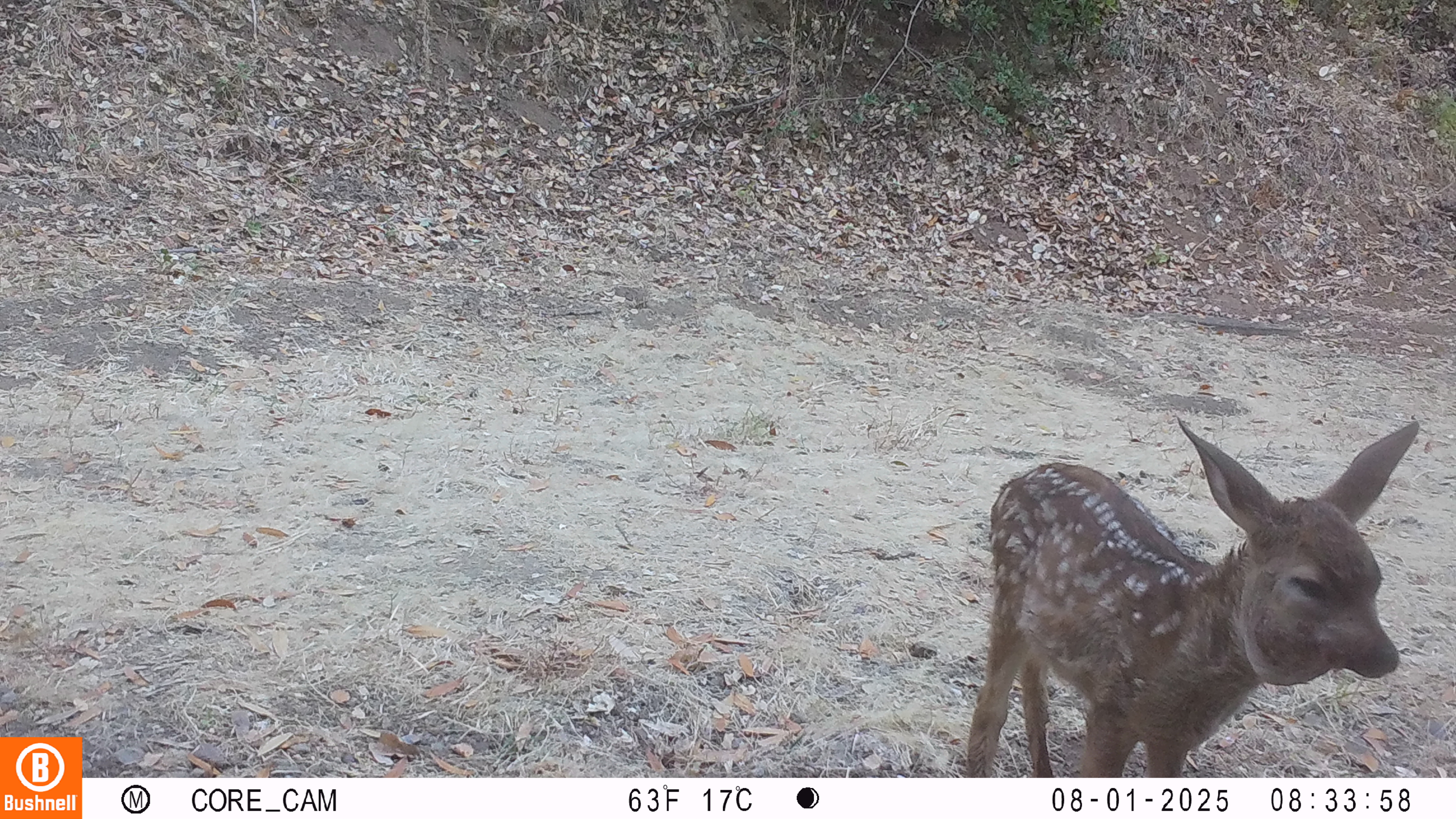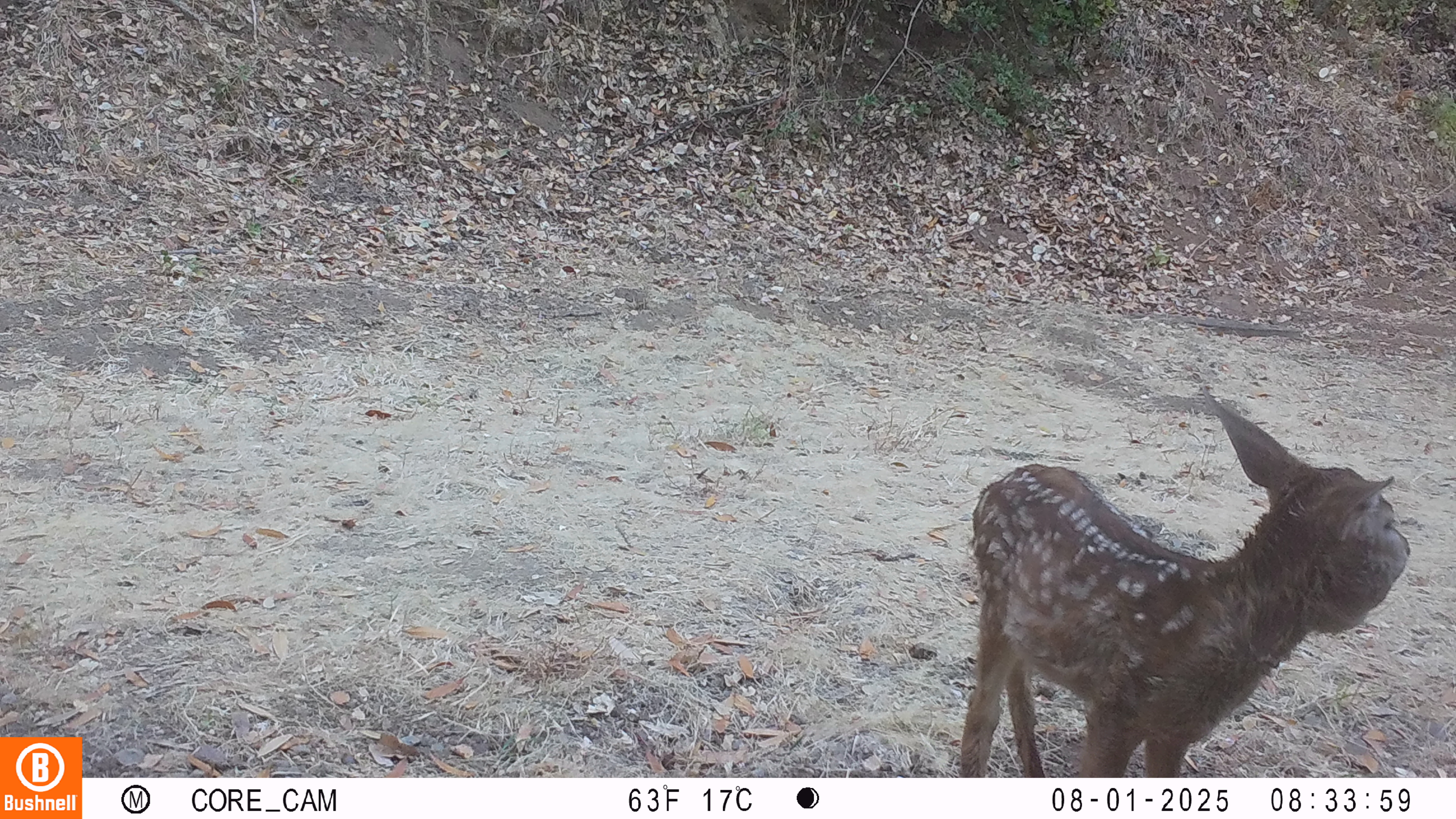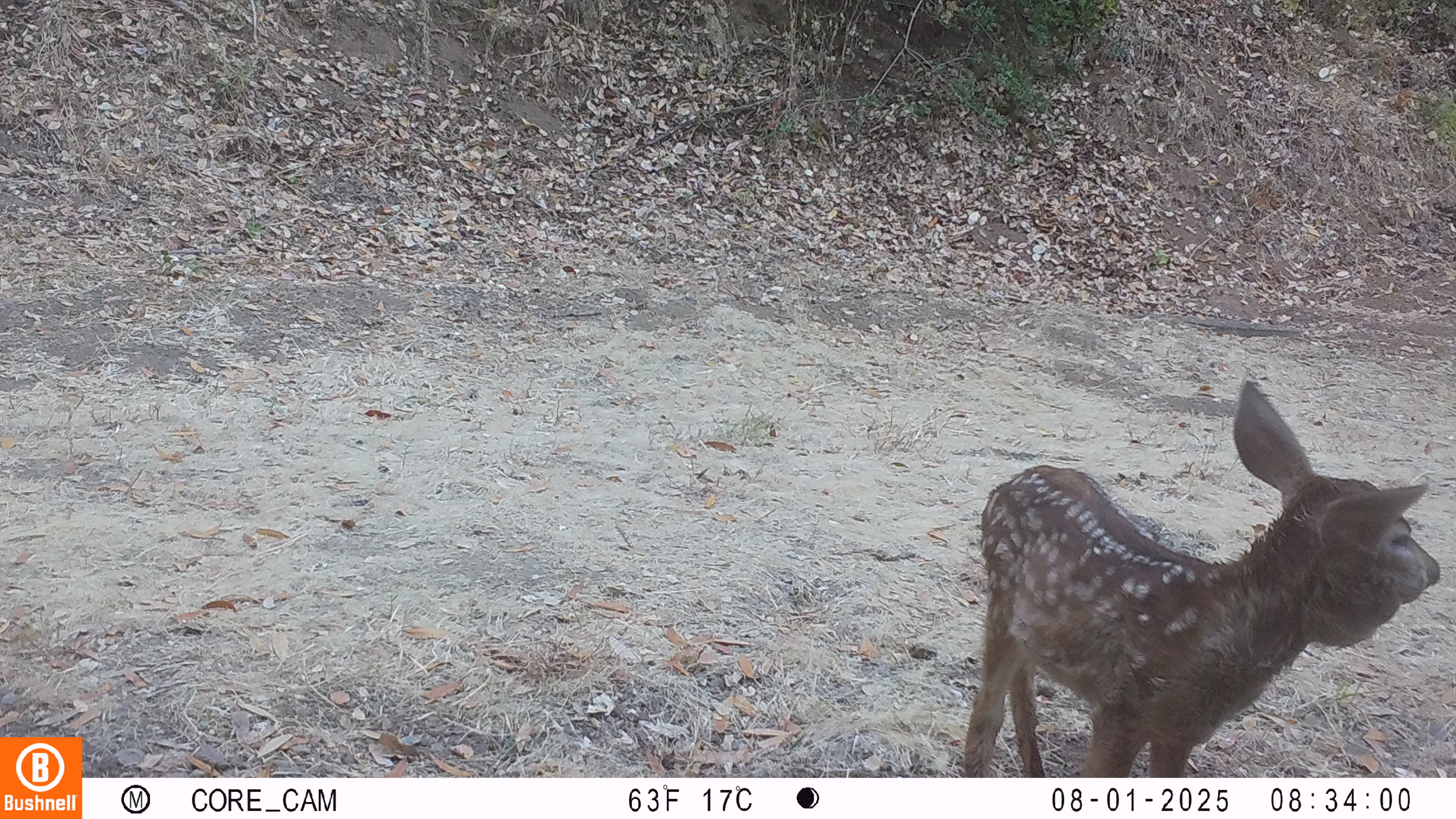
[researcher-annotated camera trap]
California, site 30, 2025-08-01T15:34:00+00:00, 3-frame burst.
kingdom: Animalia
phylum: Chordata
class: Mammalia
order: Artiodactyla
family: Cervidae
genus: Odocoileus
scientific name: Odocoileus hemionus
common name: mule deer